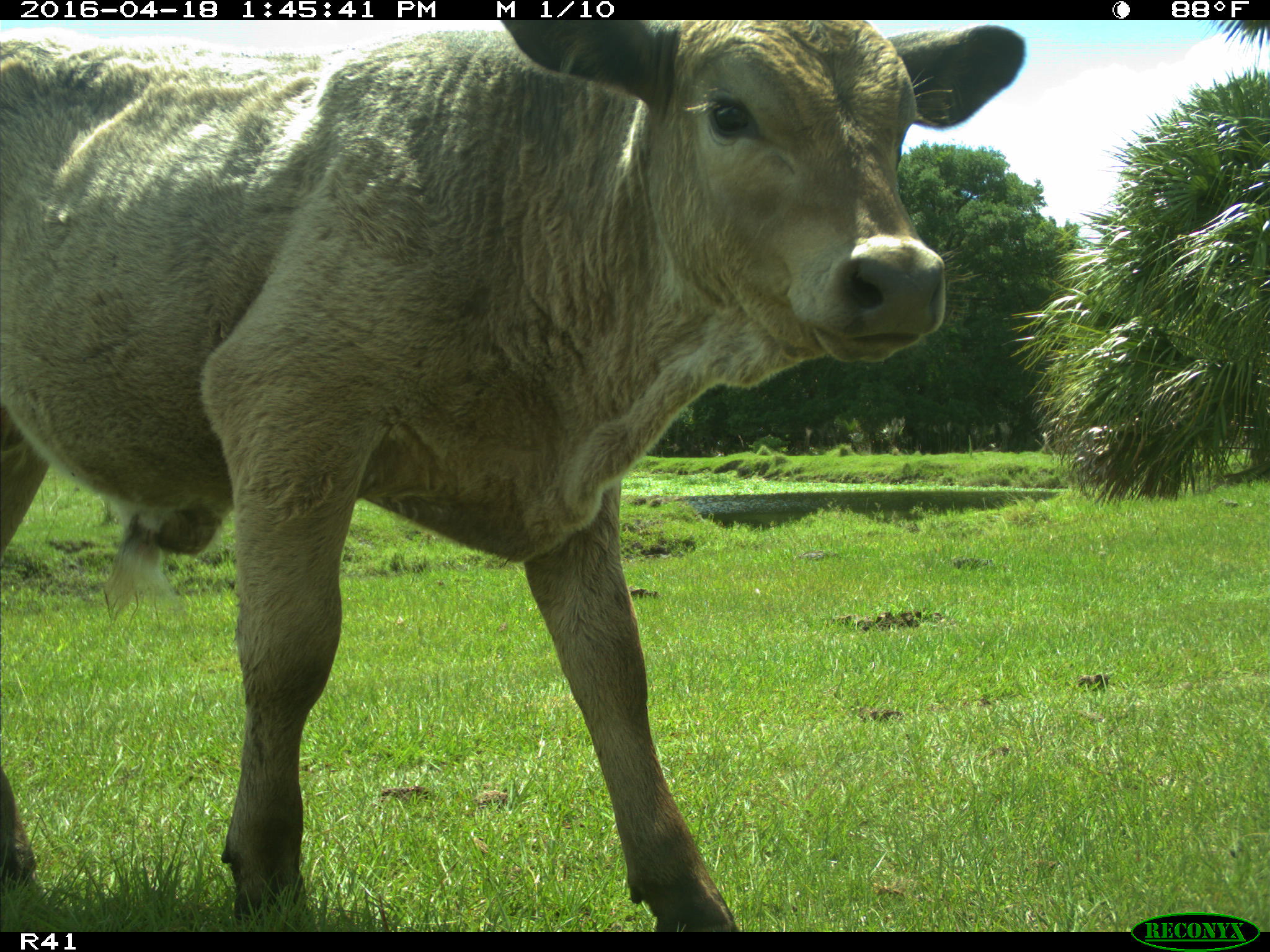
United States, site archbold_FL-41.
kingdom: Animalia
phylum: Chordata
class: Mammalia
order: Artiodactyla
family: Bovidae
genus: Bos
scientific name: Bos taurus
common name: domestic cow